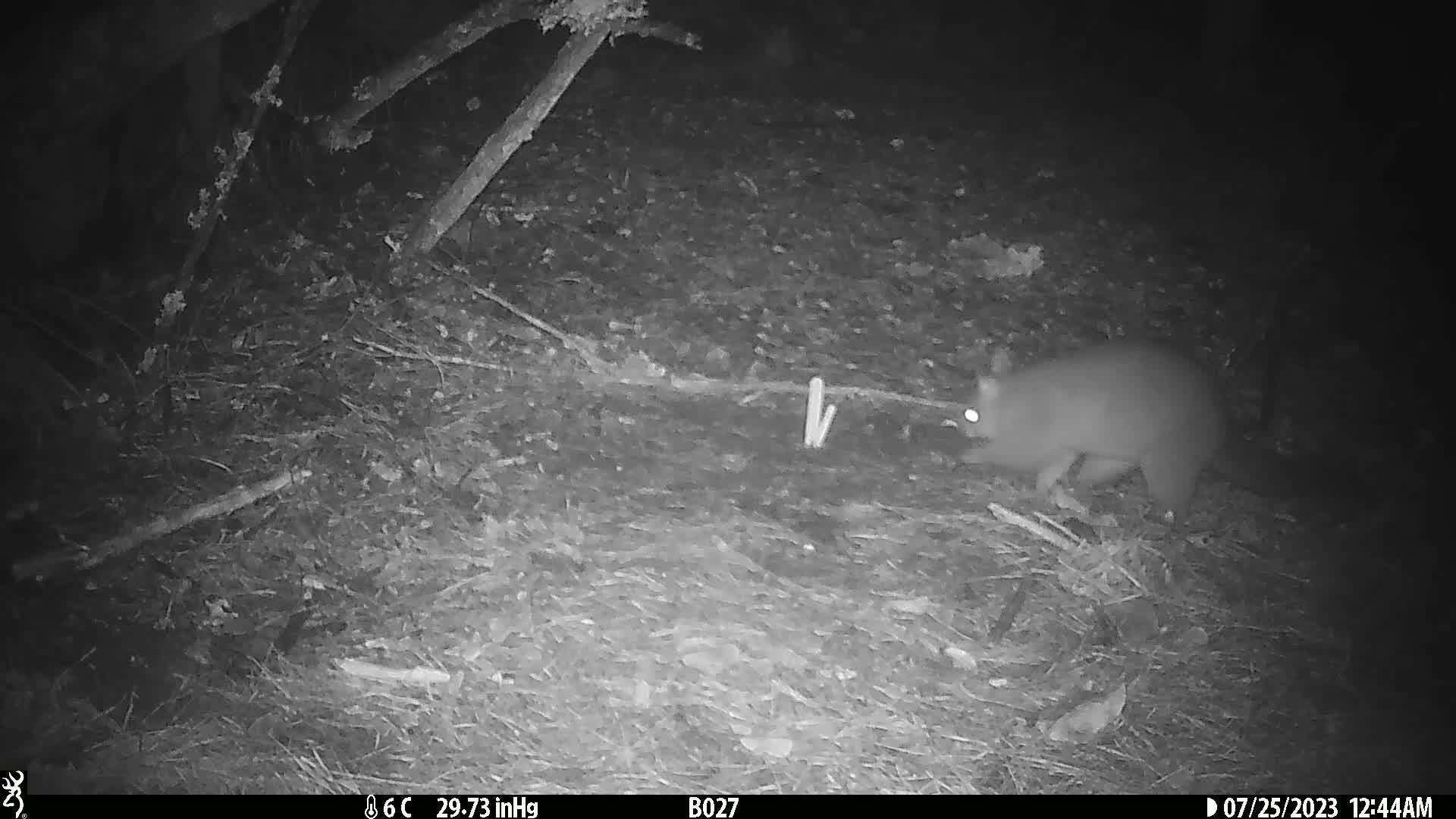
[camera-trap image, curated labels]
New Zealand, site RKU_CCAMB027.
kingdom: Animalia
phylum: Chordata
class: Mammalia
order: Diprotodontia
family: Phalangeridae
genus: Trichosurus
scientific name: Trichosurus vulpecula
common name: common brushtail possum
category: possum